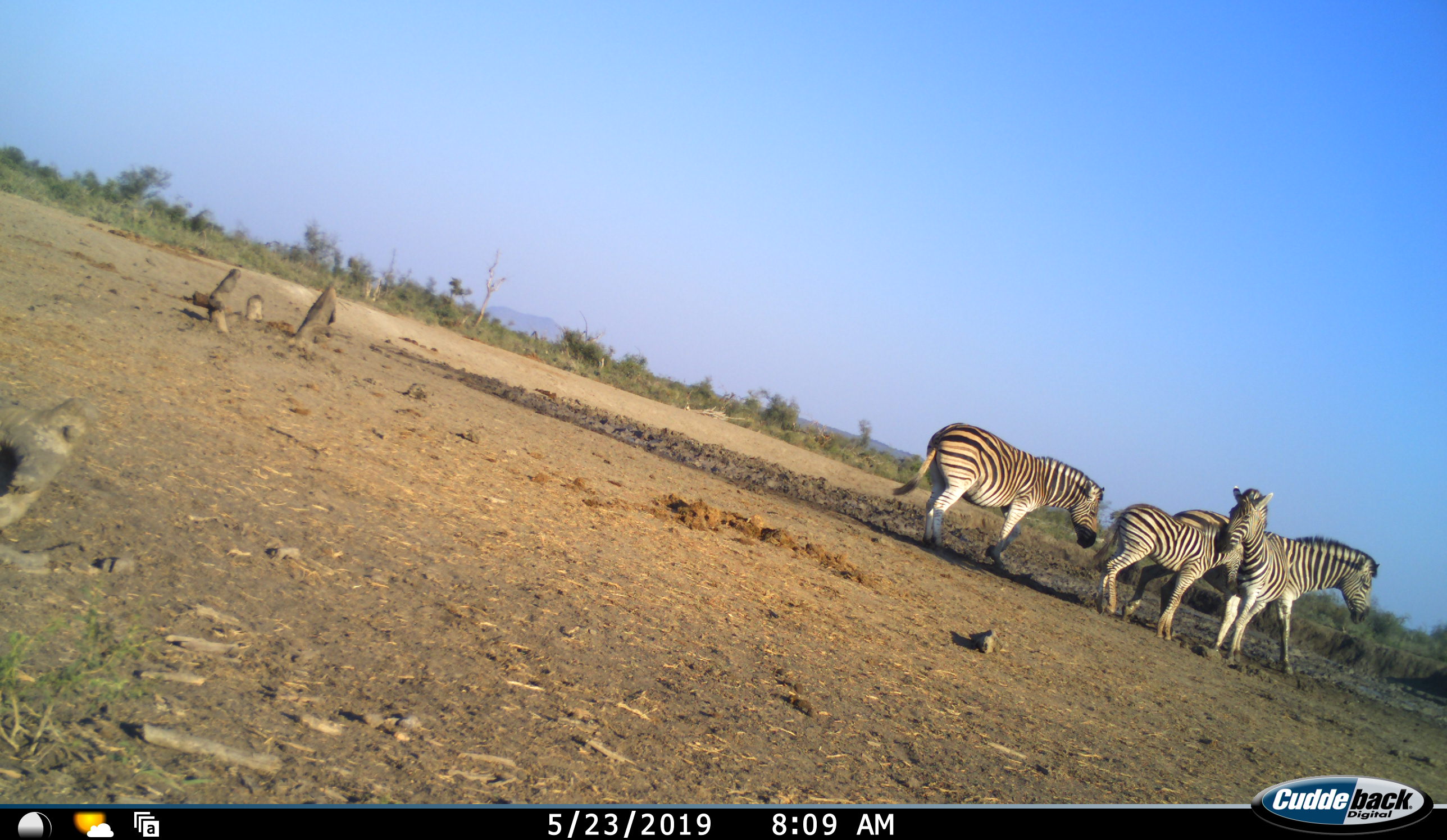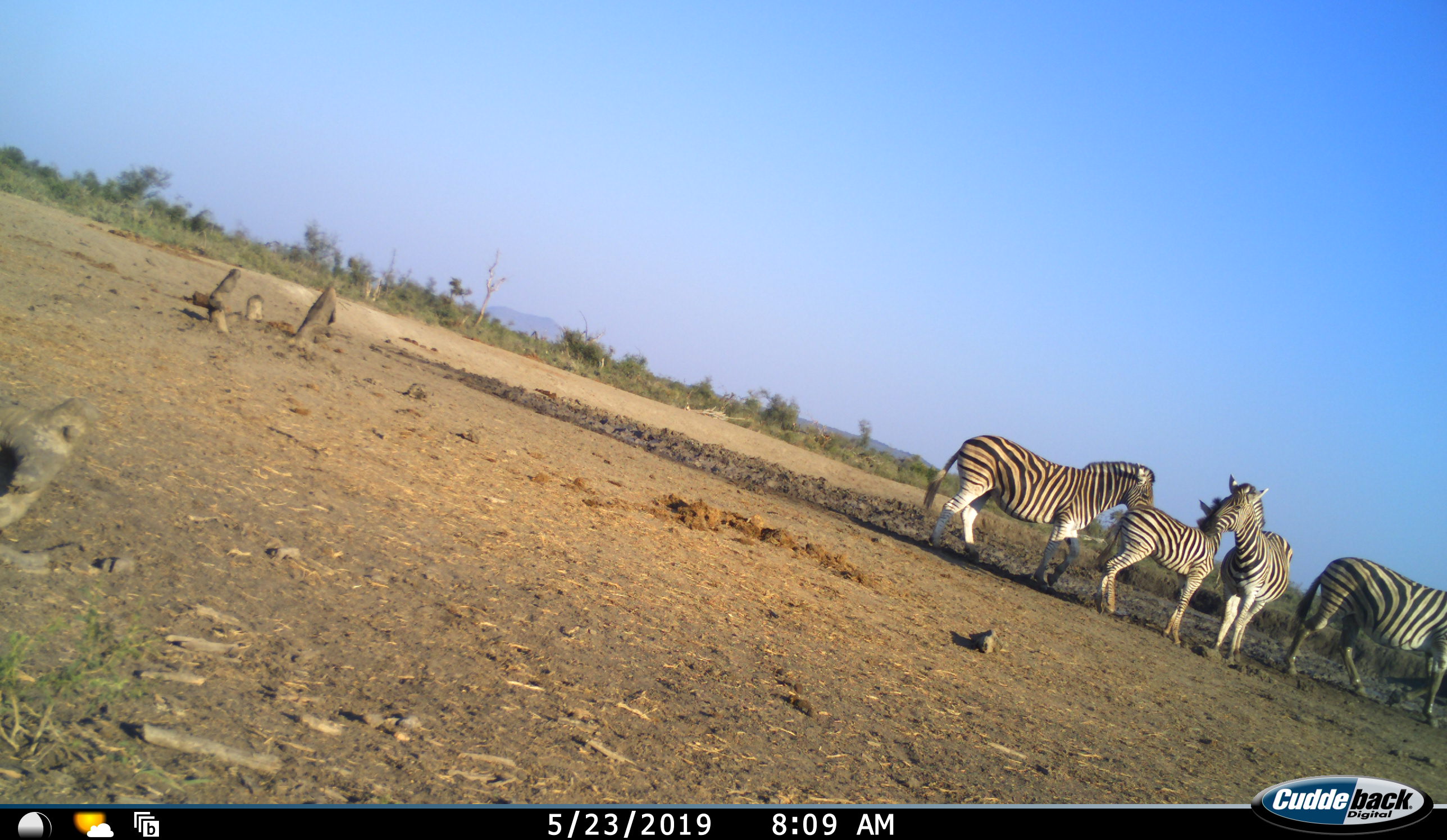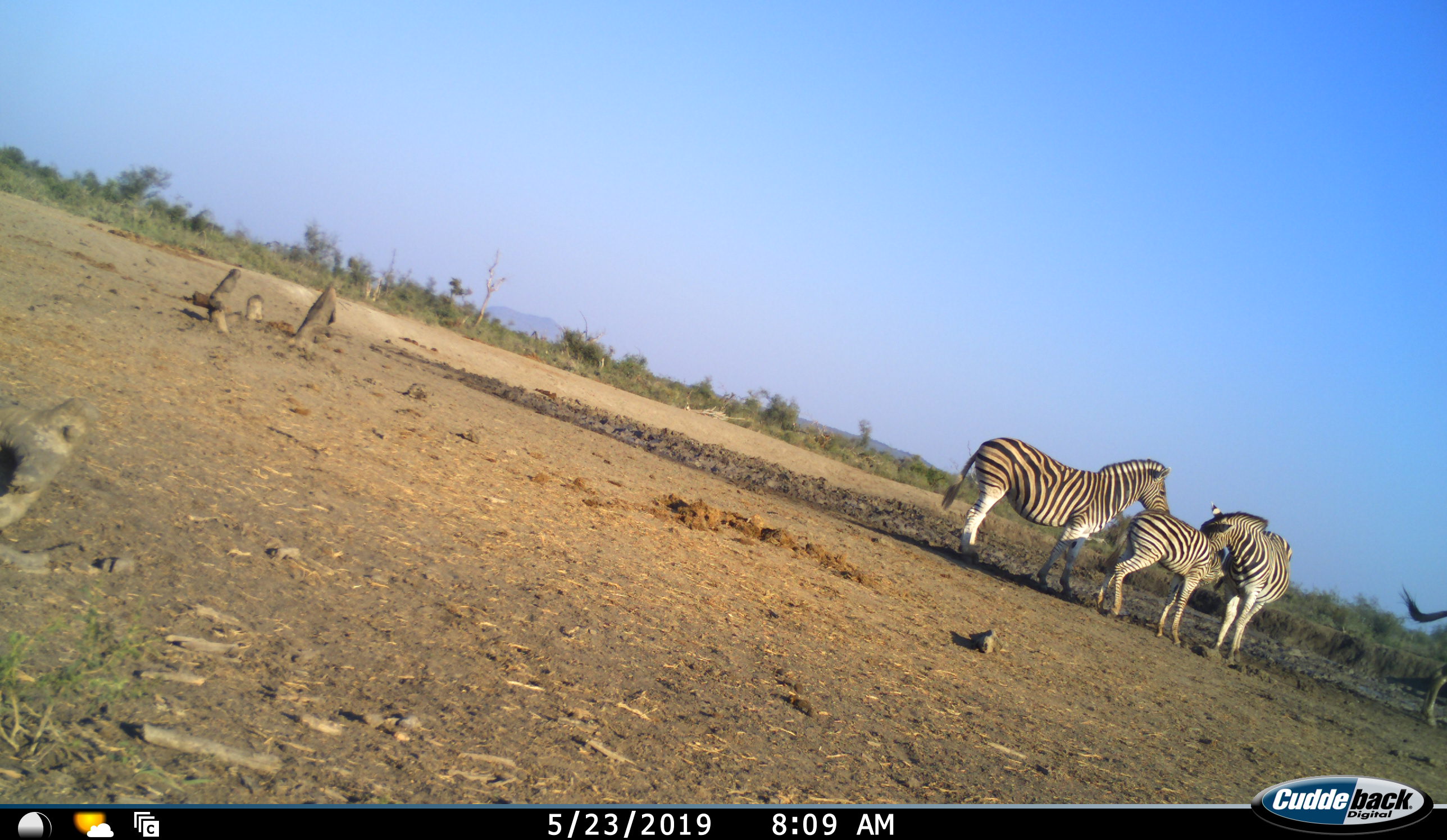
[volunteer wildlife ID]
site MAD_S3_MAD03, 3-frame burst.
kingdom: Animalia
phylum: Chordata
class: Mammalia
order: Perissodactyla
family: Equidae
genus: Equus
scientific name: Equus quagga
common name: plains zebra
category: zebraplains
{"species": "zebraplains (plains zebra) (Equus quagga)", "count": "4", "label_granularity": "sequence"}